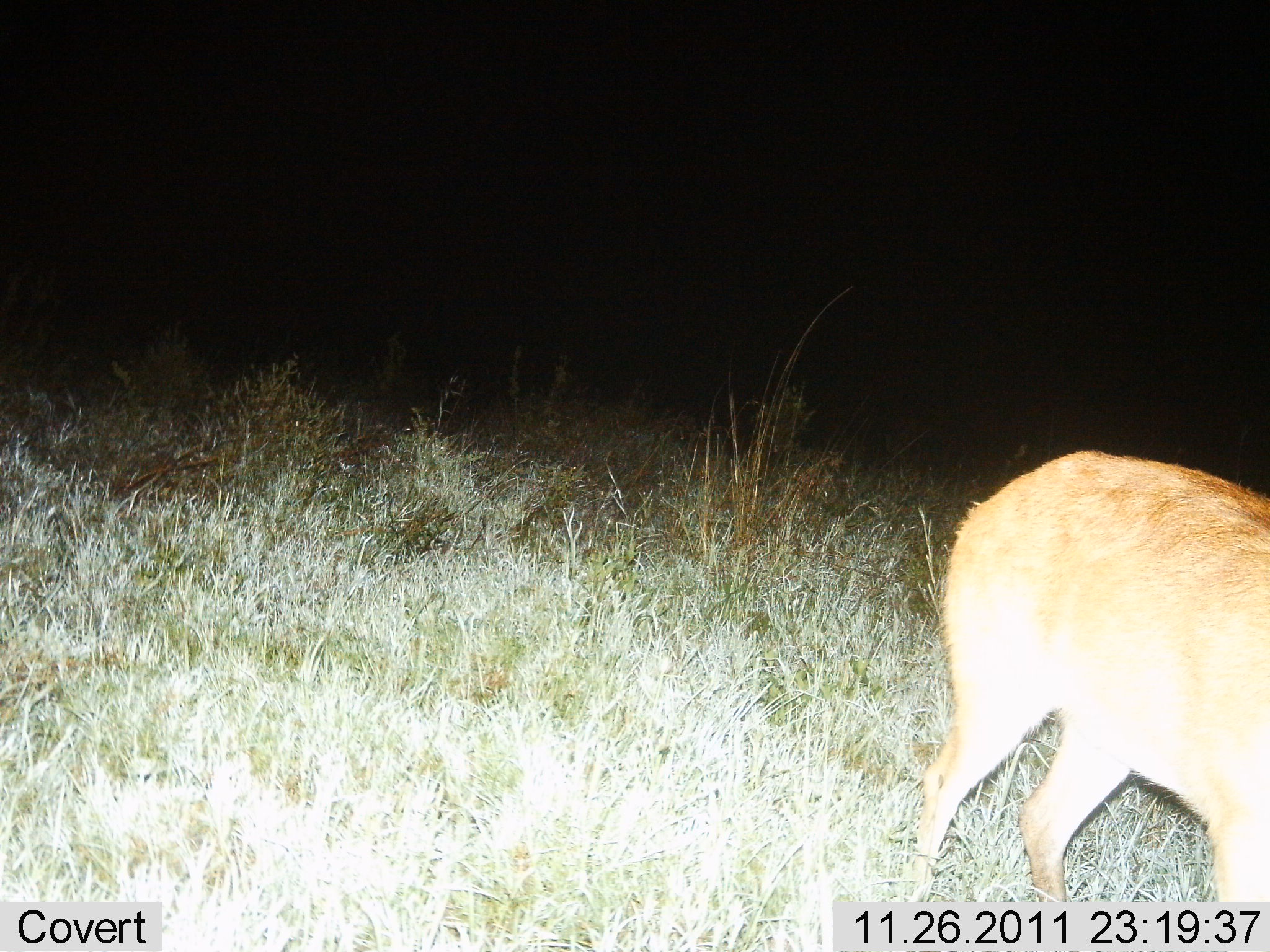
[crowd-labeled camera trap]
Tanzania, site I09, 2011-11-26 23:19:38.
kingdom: Animalia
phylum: Chordata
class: Mammalia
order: Artiodactyla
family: Bovidae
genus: Redunca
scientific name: Redunca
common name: reedbuck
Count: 1.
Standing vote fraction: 91%.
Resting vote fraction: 0%.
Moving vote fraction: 0%.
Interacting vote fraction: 0%.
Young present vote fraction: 0%.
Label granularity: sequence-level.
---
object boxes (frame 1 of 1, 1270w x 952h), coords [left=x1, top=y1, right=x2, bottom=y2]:
animal: [left=908, top=446, right=1270, bottom=948]